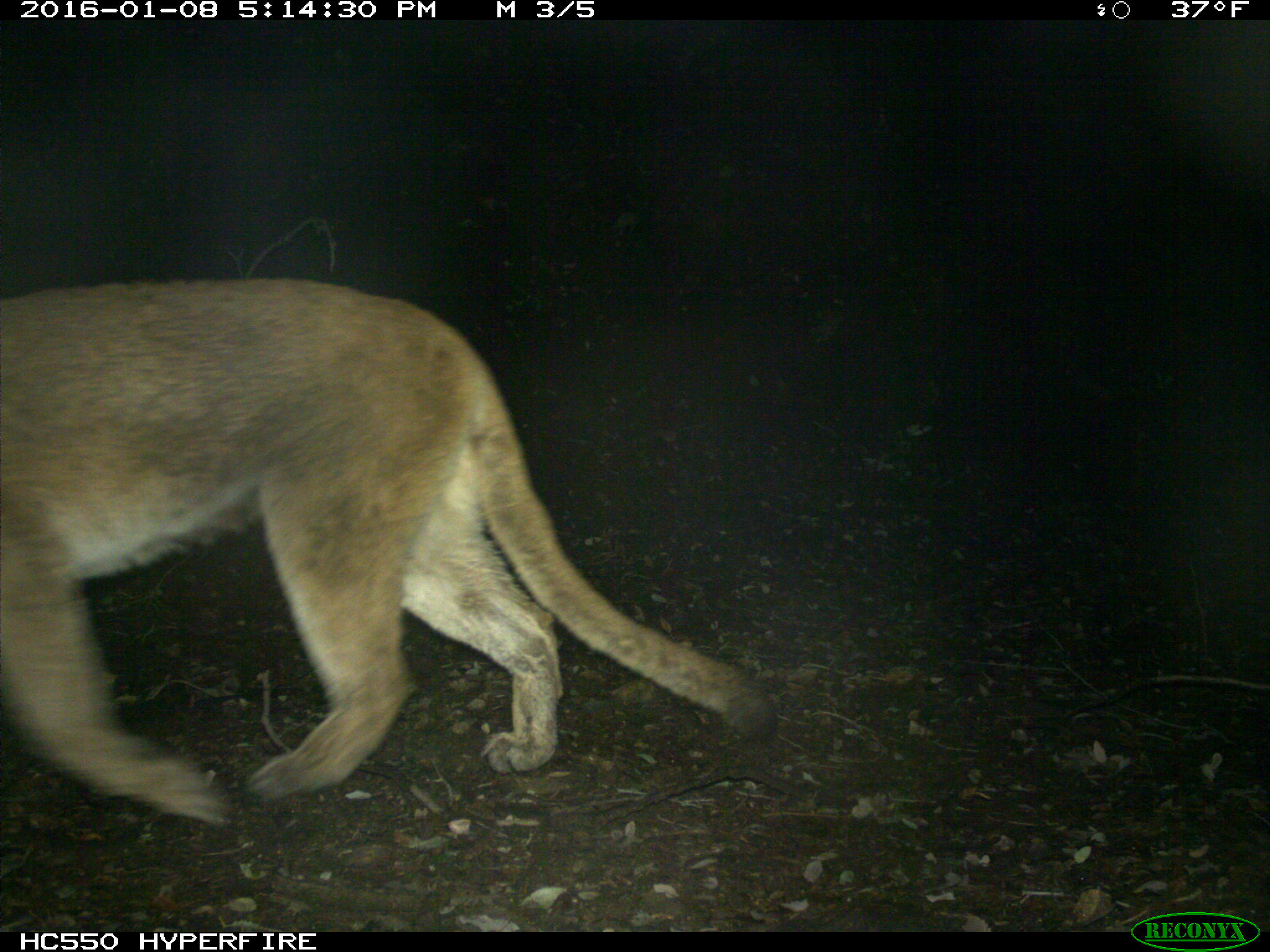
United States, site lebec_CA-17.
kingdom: Animalia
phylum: Chordata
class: Mammalia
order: Carnivora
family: Felidae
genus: Puma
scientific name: Puma concolor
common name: mountain lion